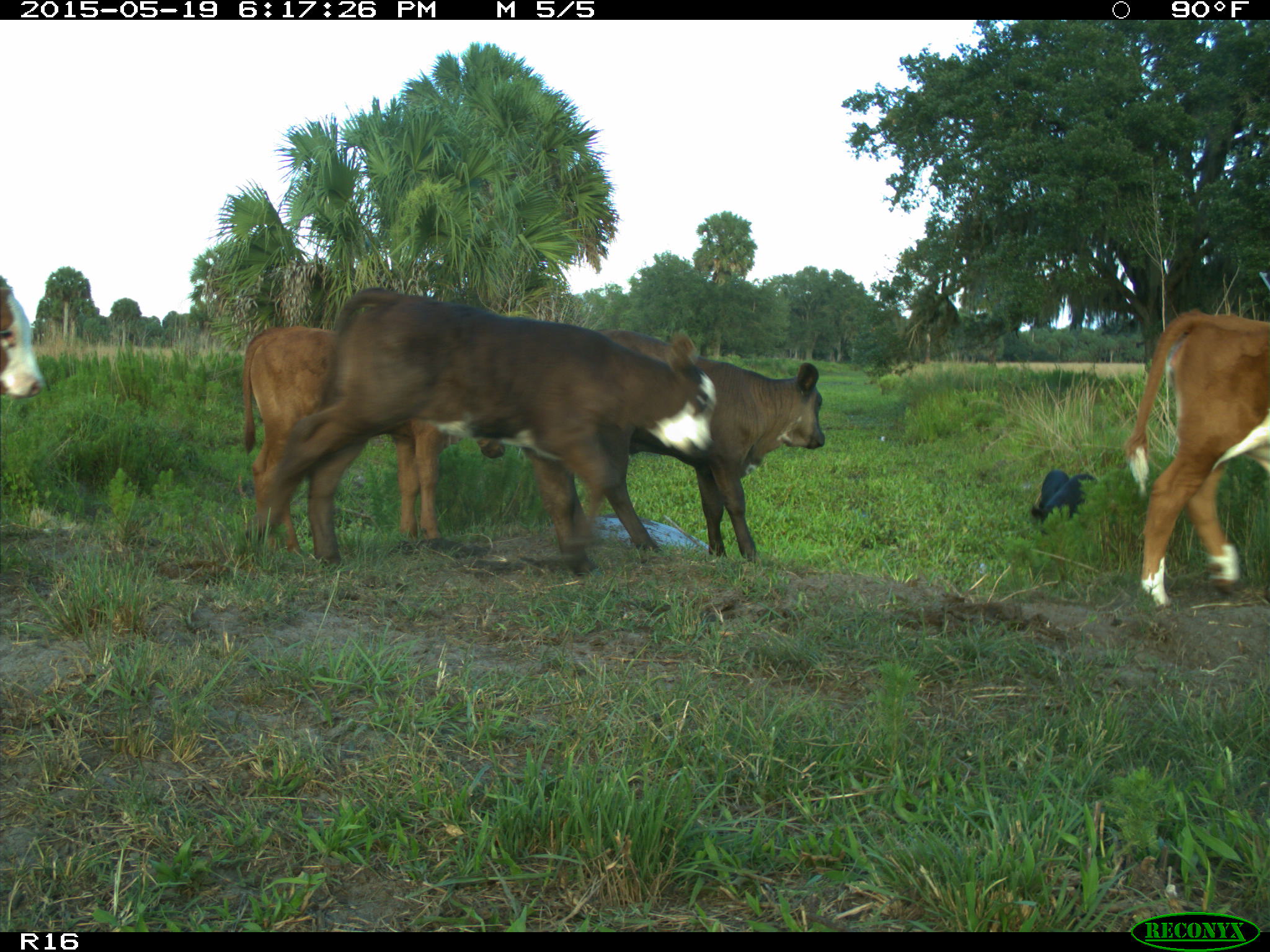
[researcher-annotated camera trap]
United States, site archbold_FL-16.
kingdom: Animalia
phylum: Chordata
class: Mammalia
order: Artiodactyla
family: Suidae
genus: Sus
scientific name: Sus scrofa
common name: wild boar